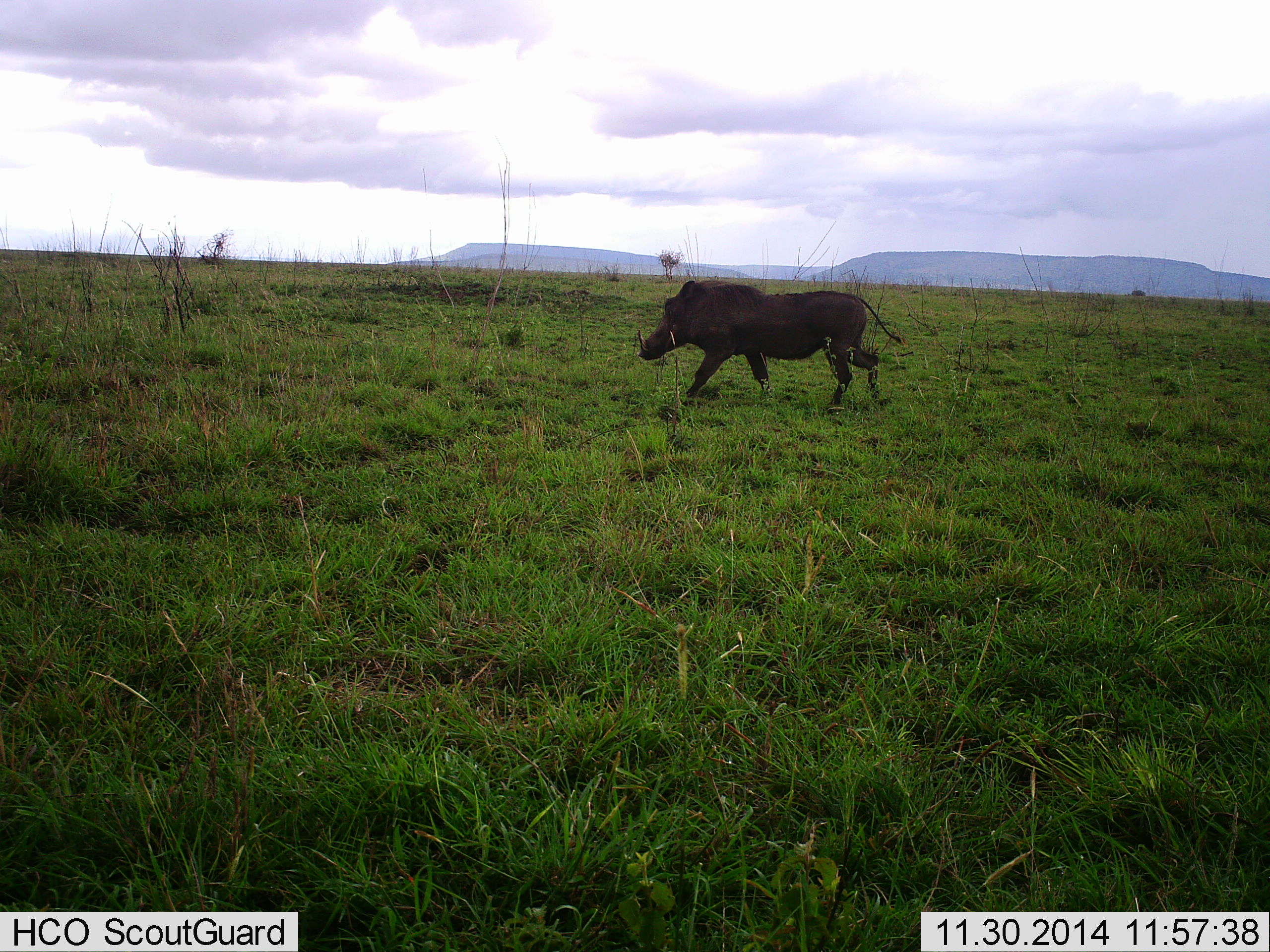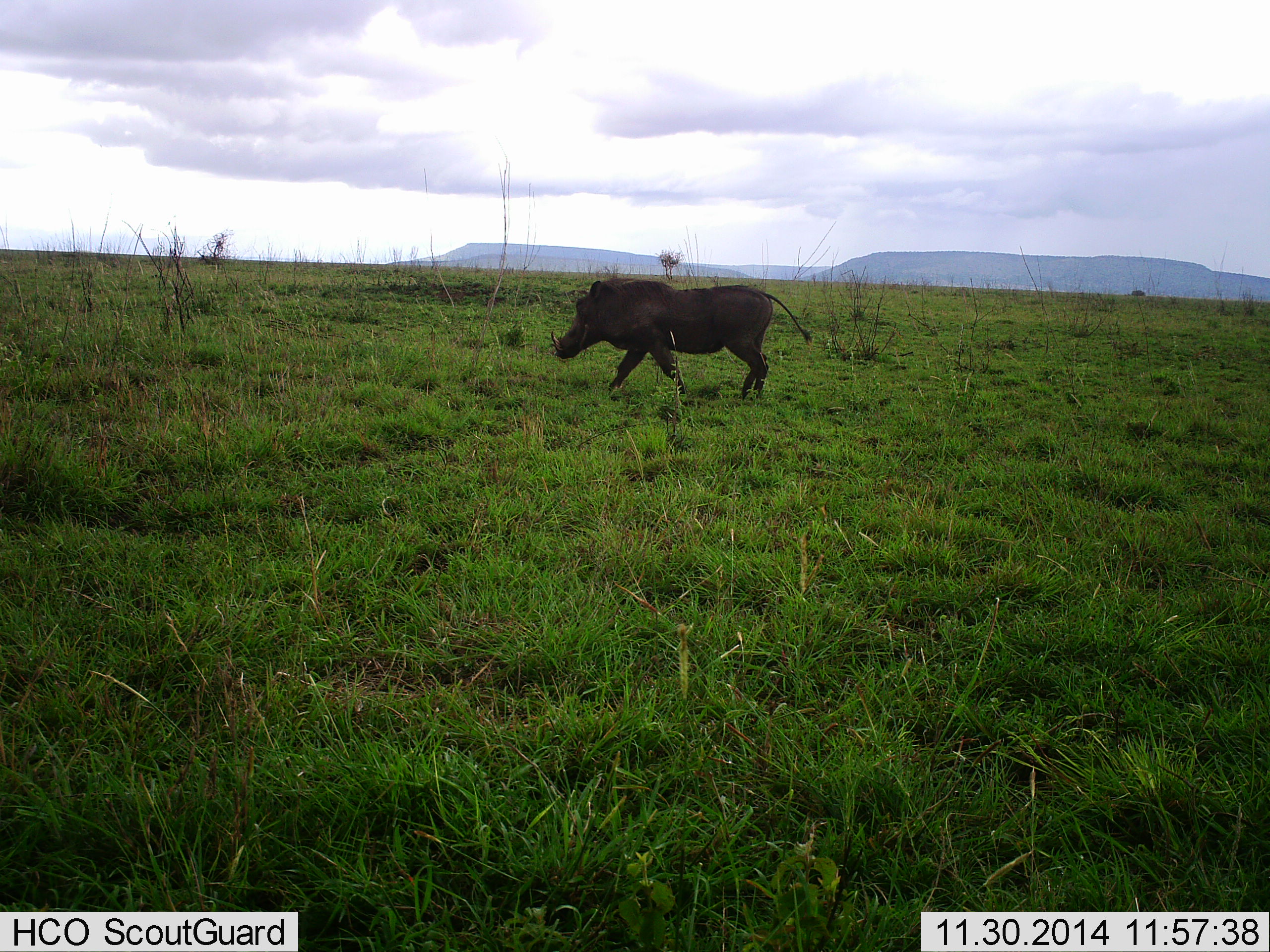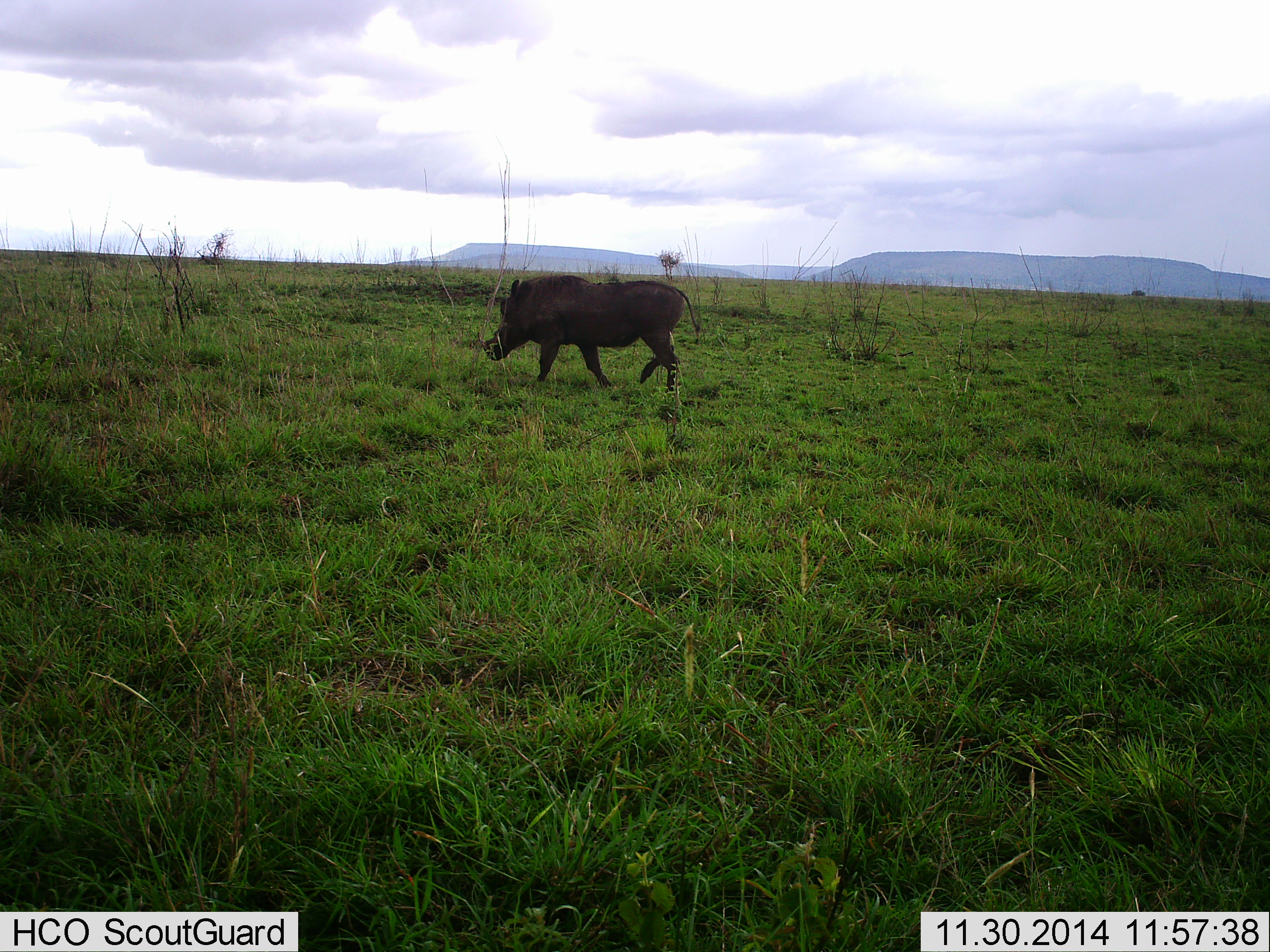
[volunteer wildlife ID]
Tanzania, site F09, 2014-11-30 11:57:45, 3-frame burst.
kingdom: Animalia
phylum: Chordata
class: Mammalia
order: Artiodactyla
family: Suidae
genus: Phacochoerus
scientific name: Phacochoerus africanus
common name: warthog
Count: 1.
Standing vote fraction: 0%.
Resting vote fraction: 0%.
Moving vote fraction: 100%.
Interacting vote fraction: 0%.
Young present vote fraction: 0%.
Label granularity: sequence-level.